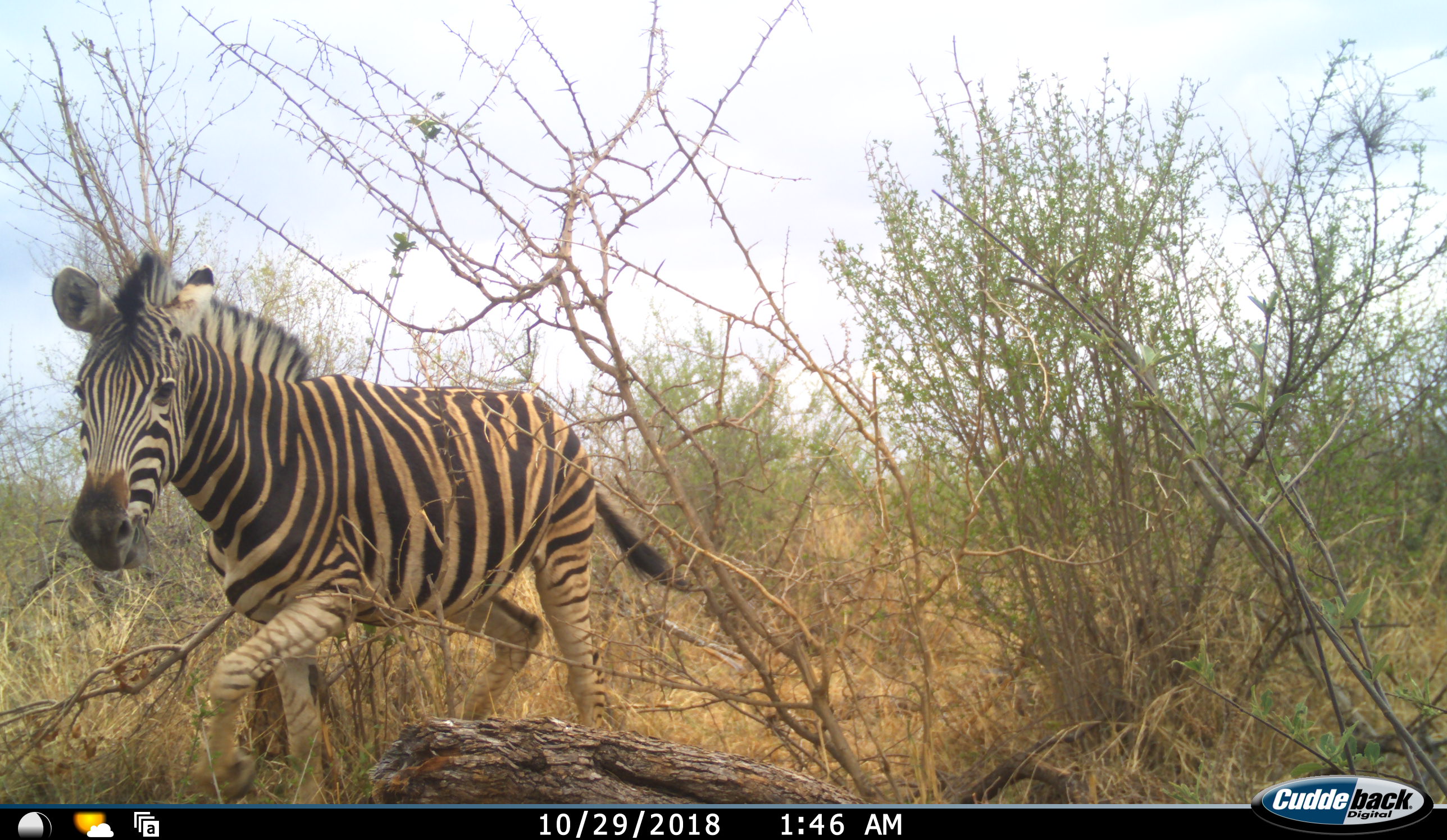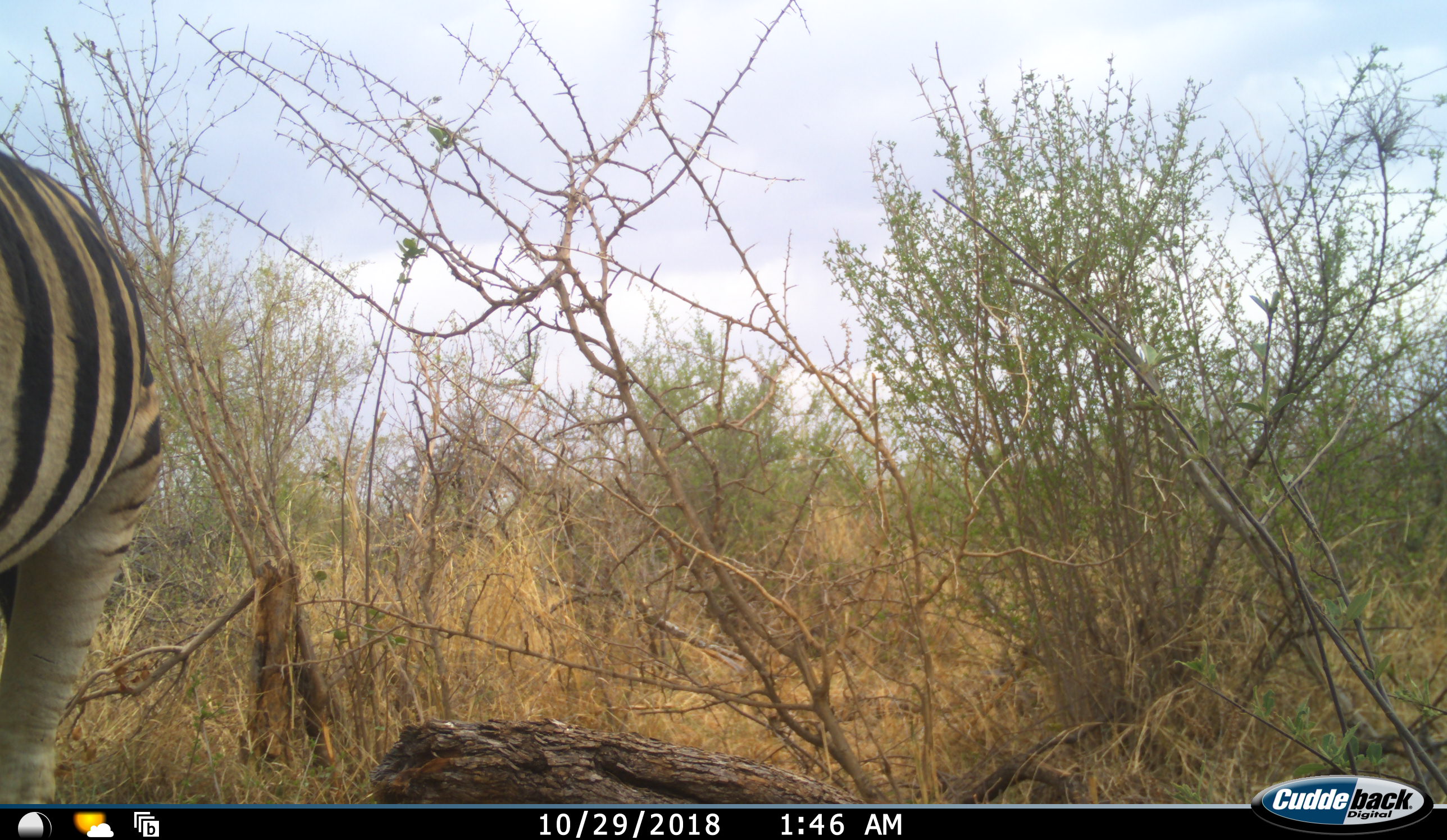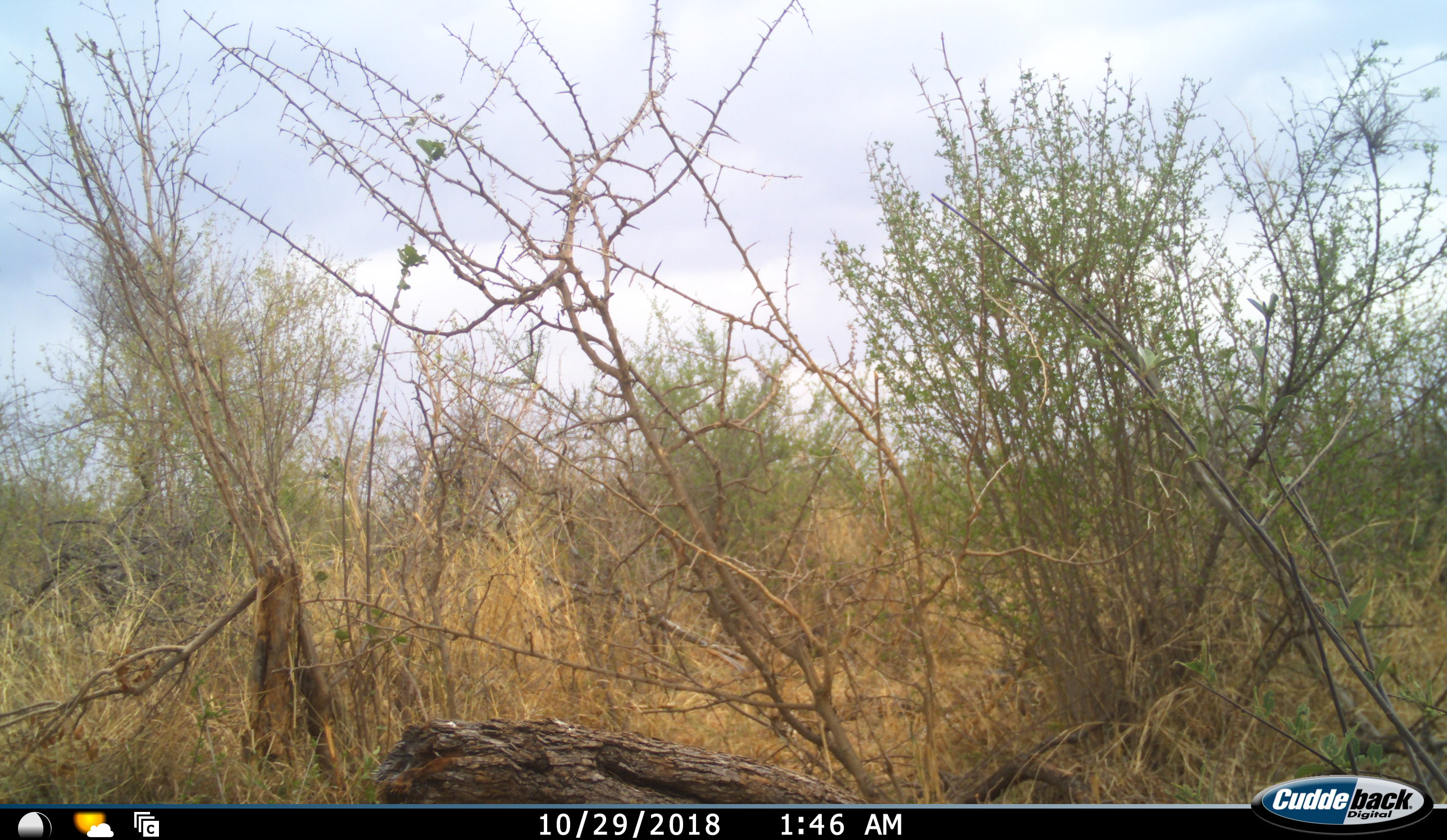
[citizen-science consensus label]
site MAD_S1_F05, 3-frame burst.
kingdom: Animalia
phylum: Chordata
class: Mammalia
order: Perissodactyla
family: Equidae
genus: Equus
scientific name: Equus quagga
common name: plains zebra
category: zebraplains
Zebraplains (plains zebra) (Equus quagga), count 1. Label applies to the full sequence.